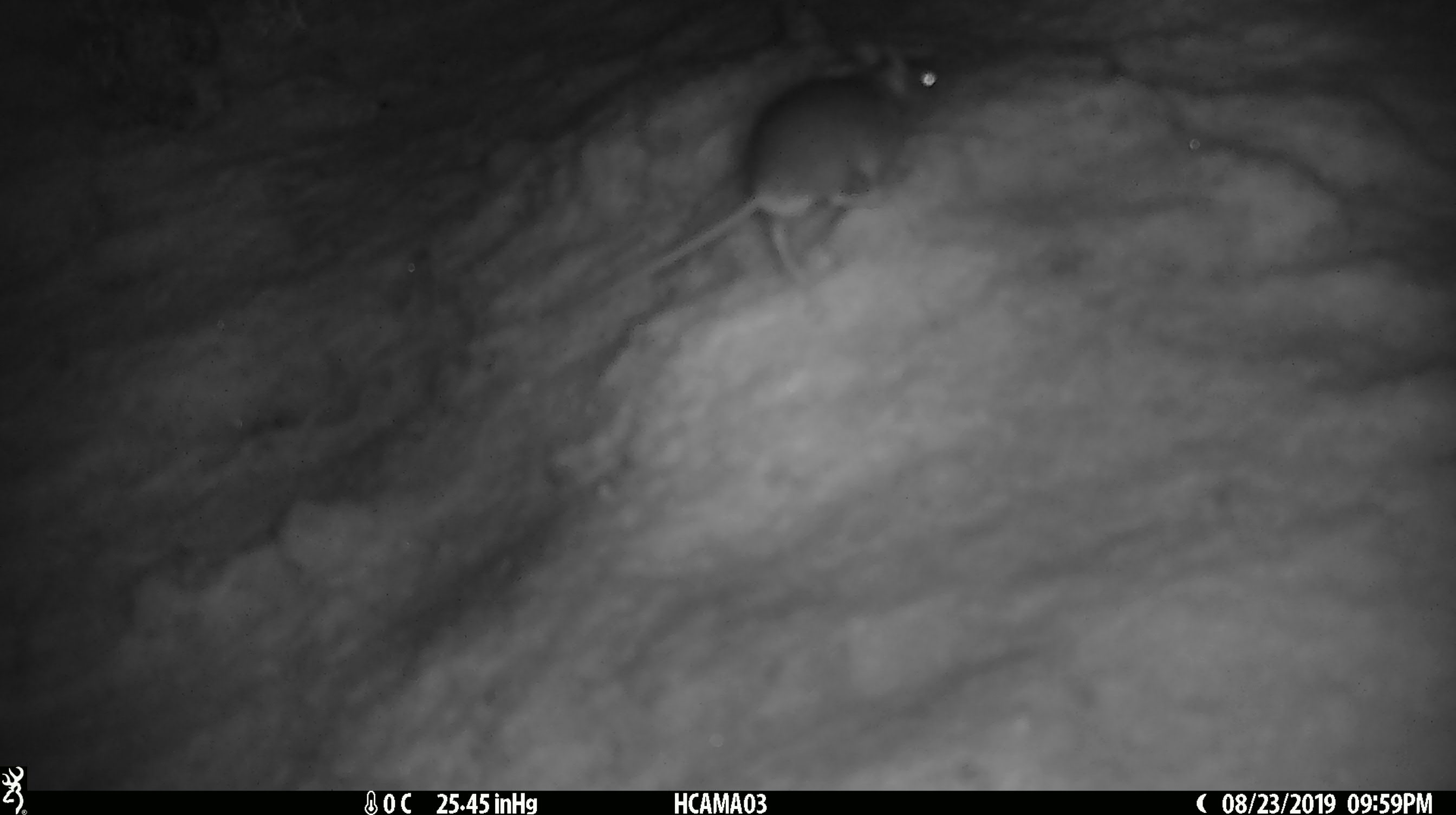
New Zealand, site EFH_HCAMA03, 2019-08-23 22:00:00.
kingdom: Animalia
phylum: Chordata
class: Mammalia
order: Rodentia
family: Muridae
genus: Mus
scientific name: Mus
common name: mouse